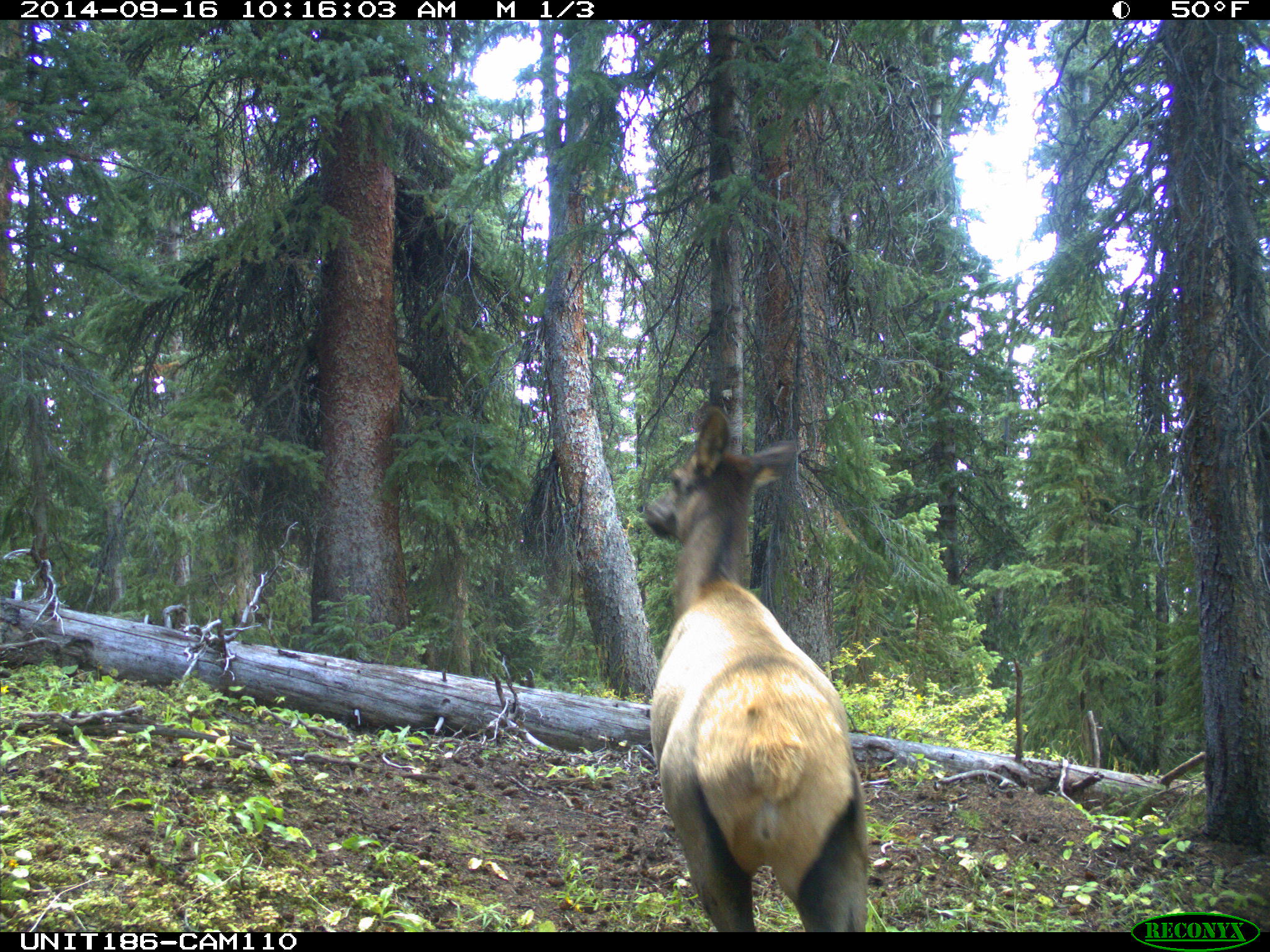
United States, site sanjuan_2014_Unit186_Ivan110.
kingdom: Animalia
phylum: Chordata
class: Mammalia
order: Artiodactyla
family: Cervidae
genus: Cervus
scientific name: Cervus elaphus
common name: red deer